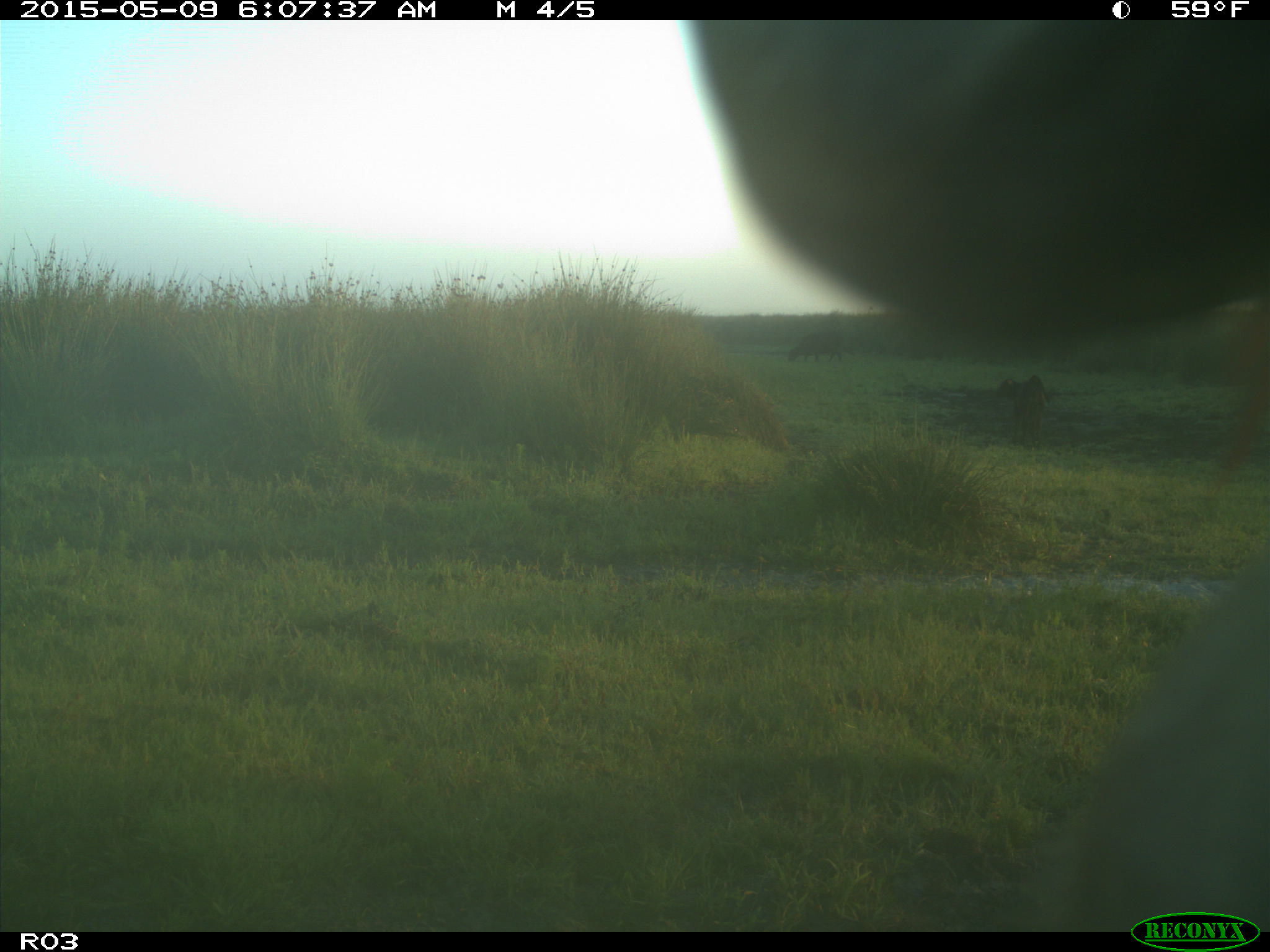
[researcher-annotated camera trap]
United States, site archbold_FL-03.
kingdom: Animalia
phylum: Chordata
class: Mammalia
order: Artiodactyla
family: Bovidae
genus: Bos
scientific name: Bos taurus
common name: domestic cow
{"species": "Bos taurus (domestic cow)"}